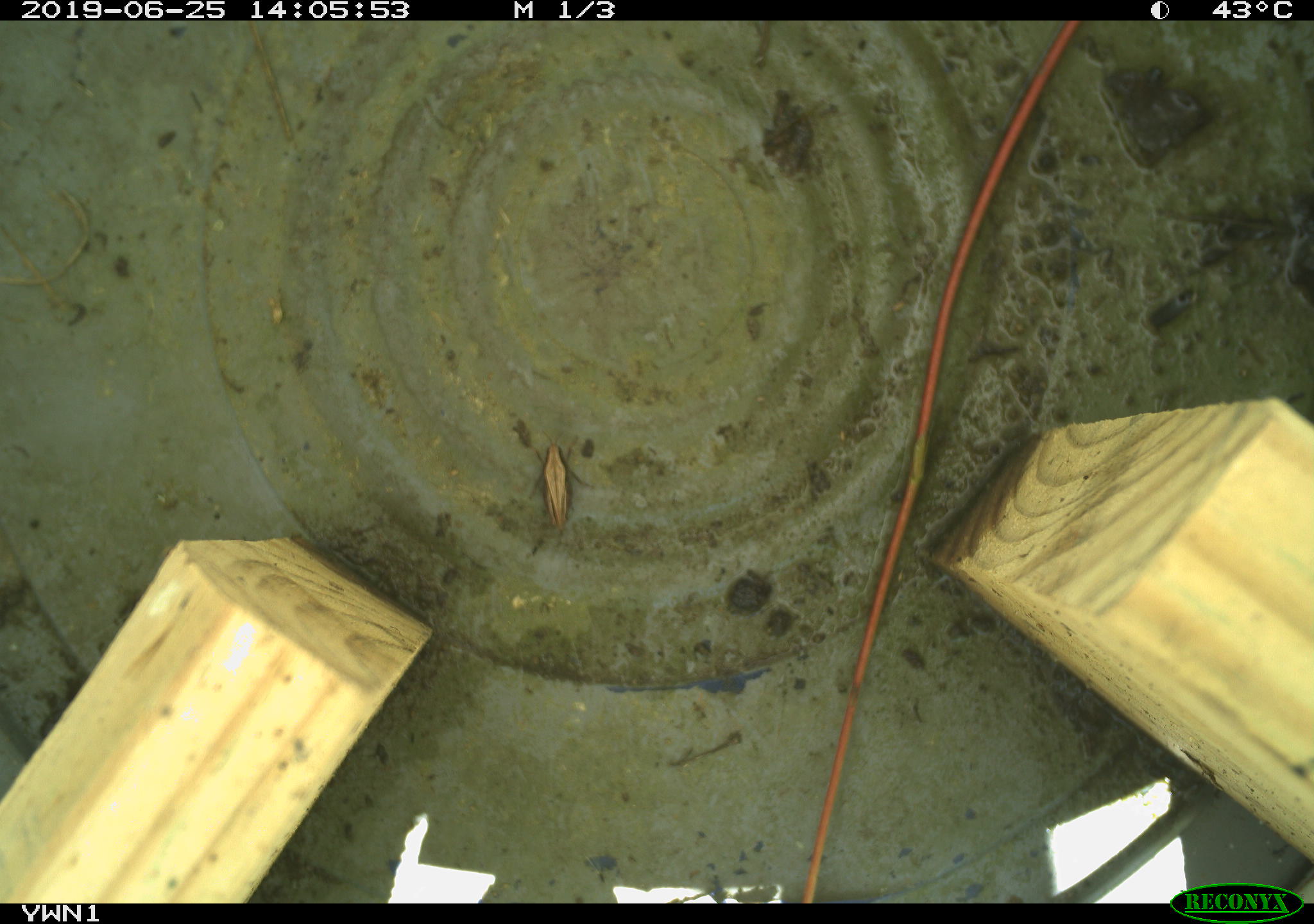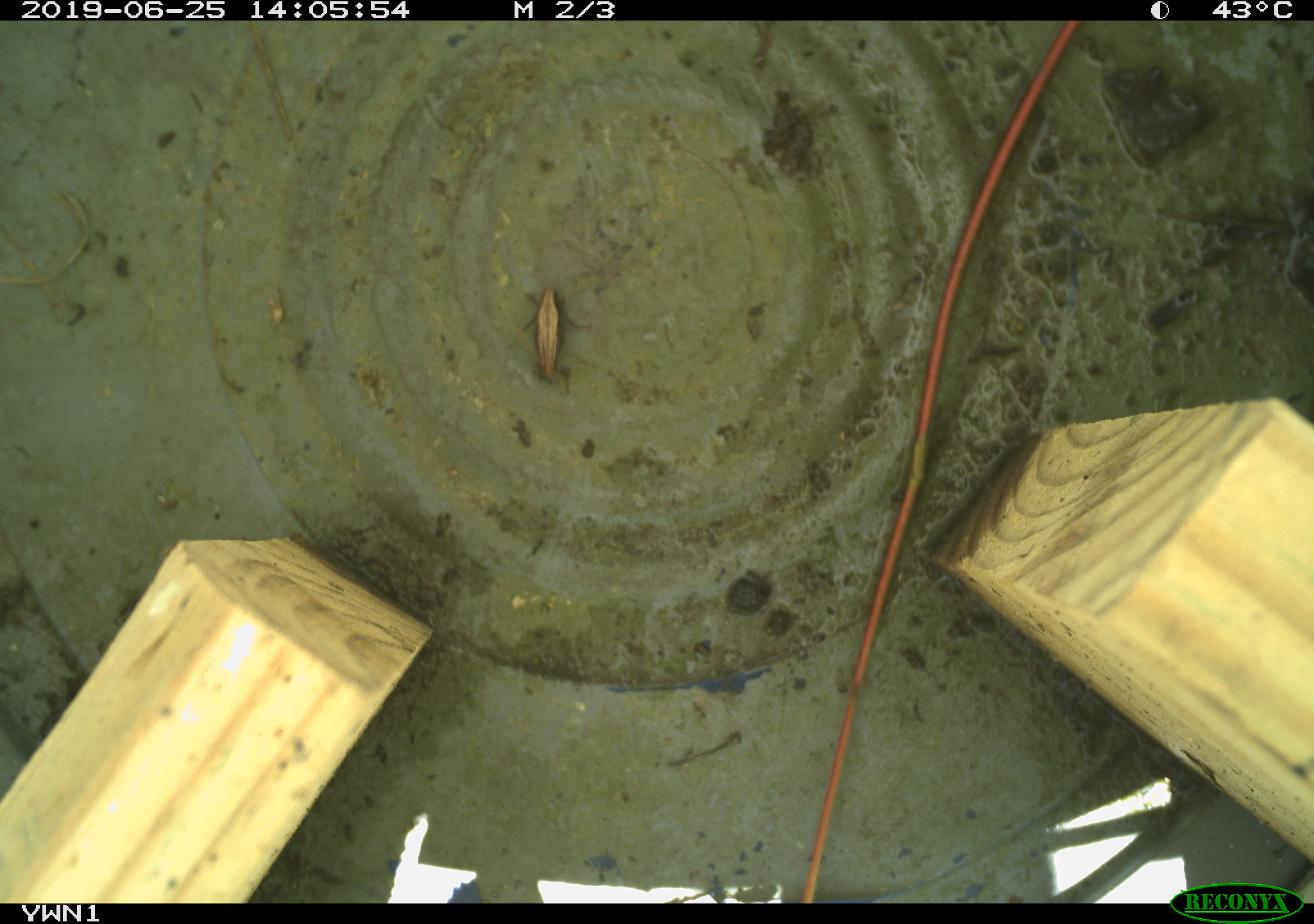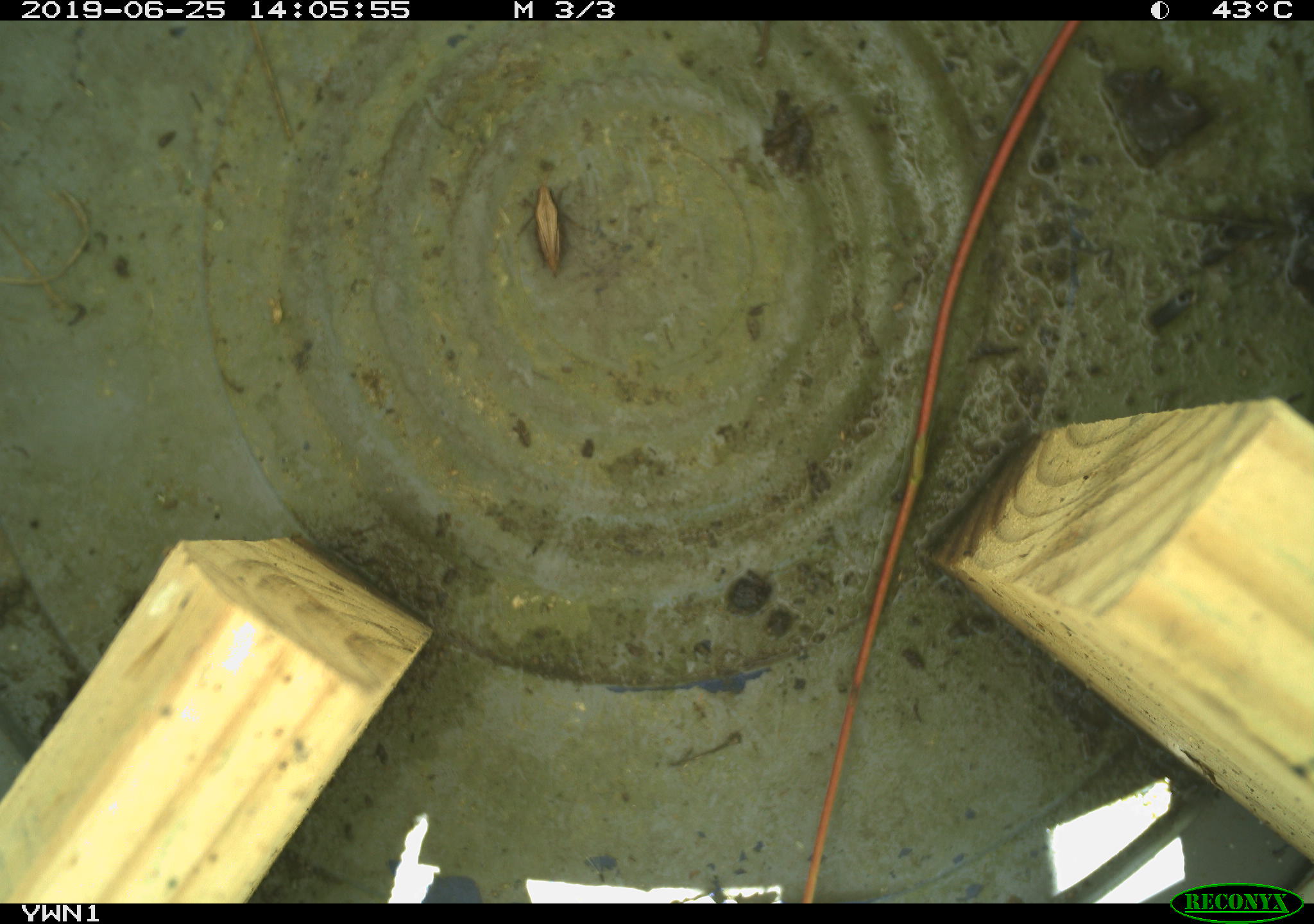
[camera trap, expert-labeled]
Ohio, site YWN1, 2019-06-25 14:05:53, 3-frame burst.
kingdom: Animalia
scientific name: Animalia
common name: animal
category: invertebrate